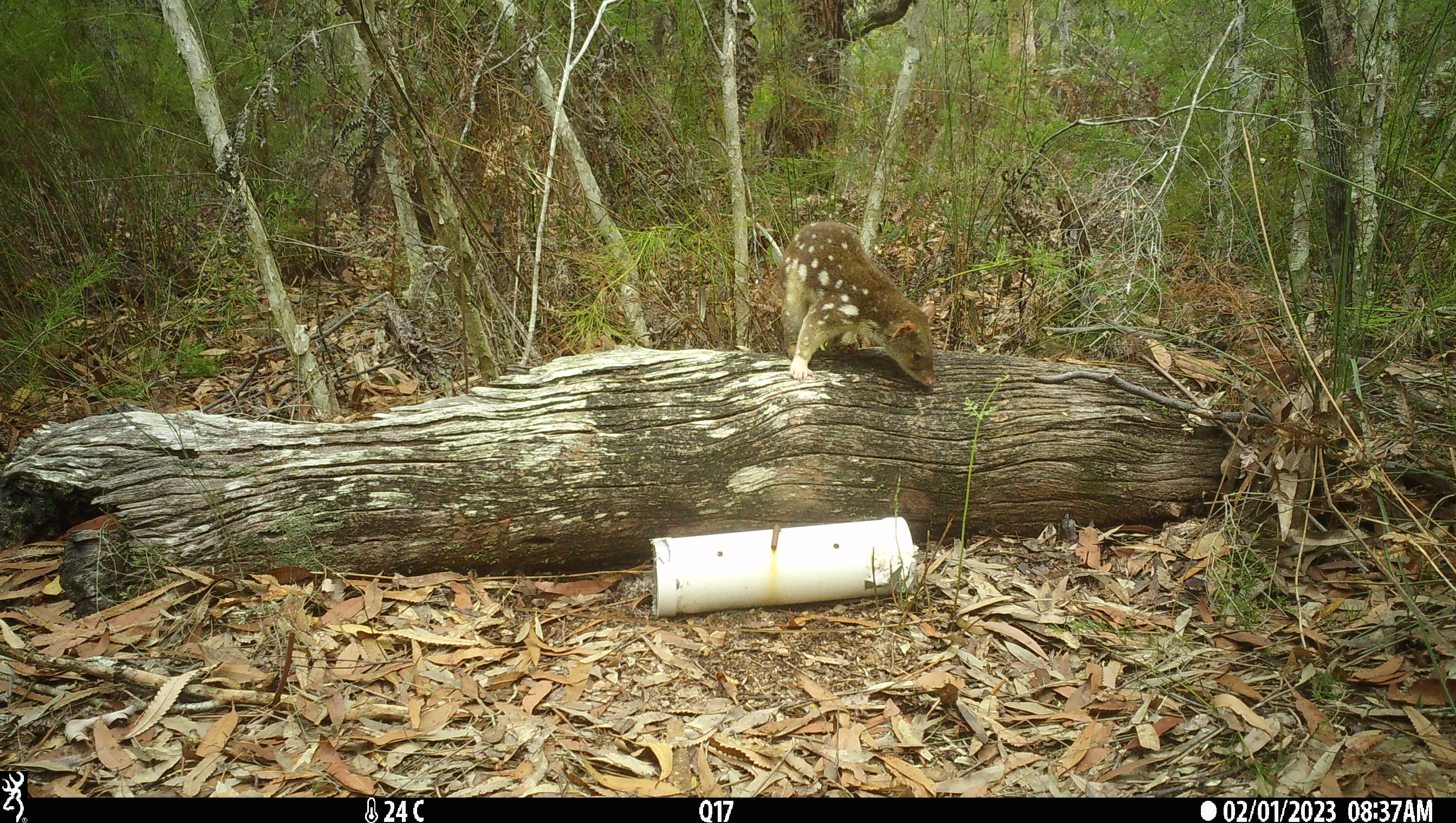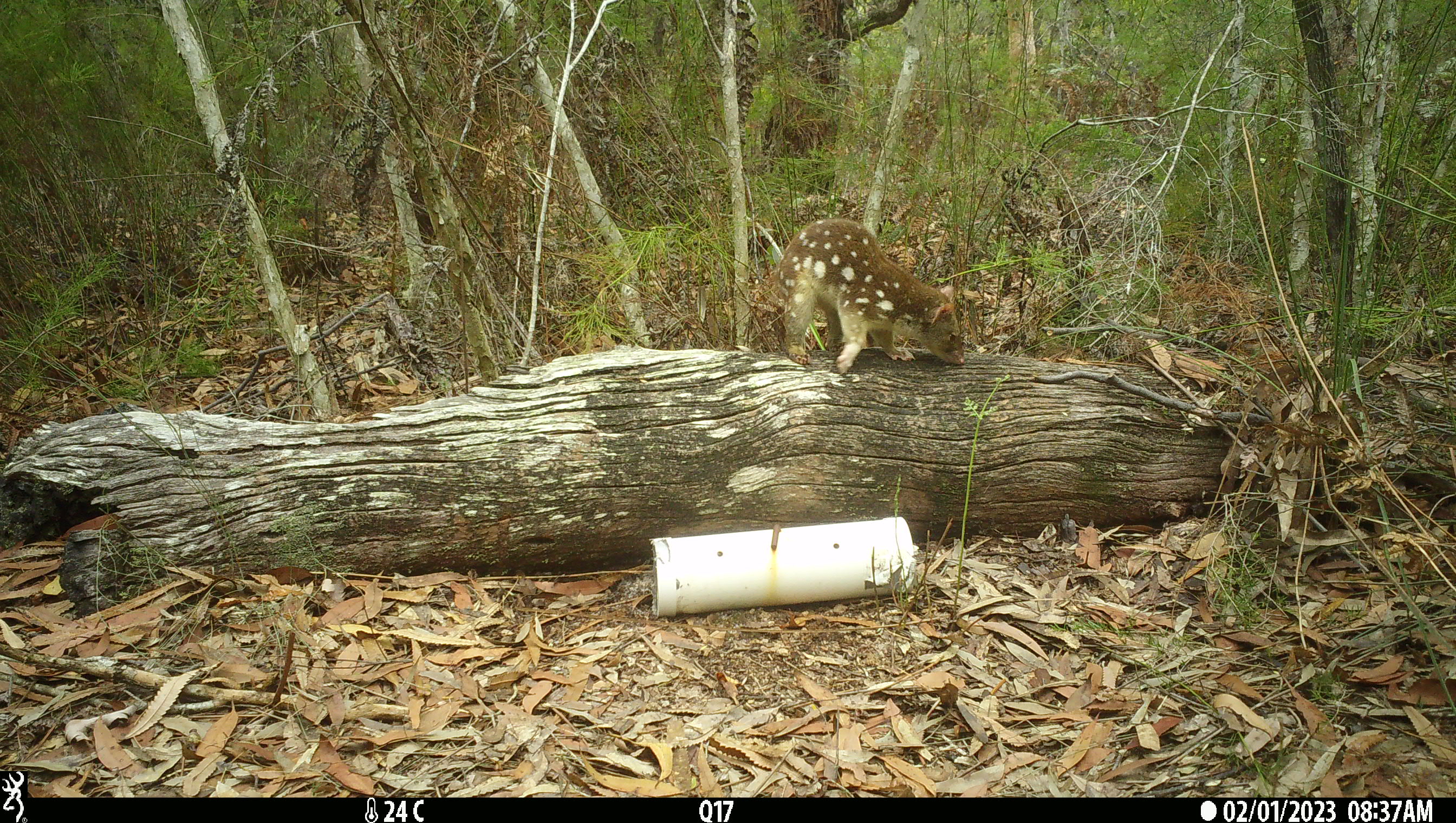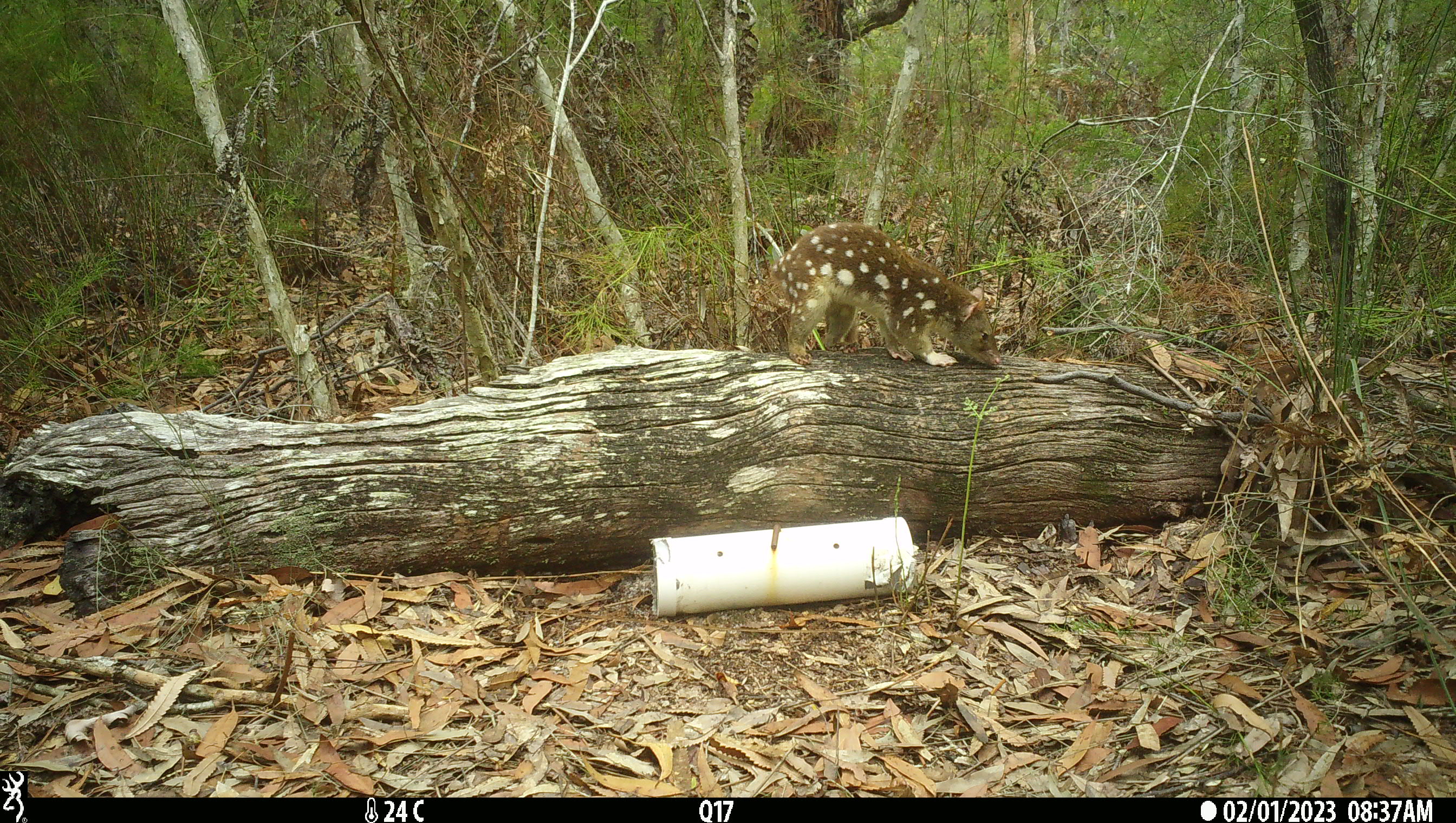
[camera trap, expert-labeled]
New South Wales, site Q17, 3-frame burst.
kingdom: Animalia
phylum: Chordata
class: Mammalia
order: Dasyuromorphia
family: Dasyuridae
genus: Dasyurus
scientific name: Dasyurus maculatus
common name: spotted-tailed quoll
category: quoll